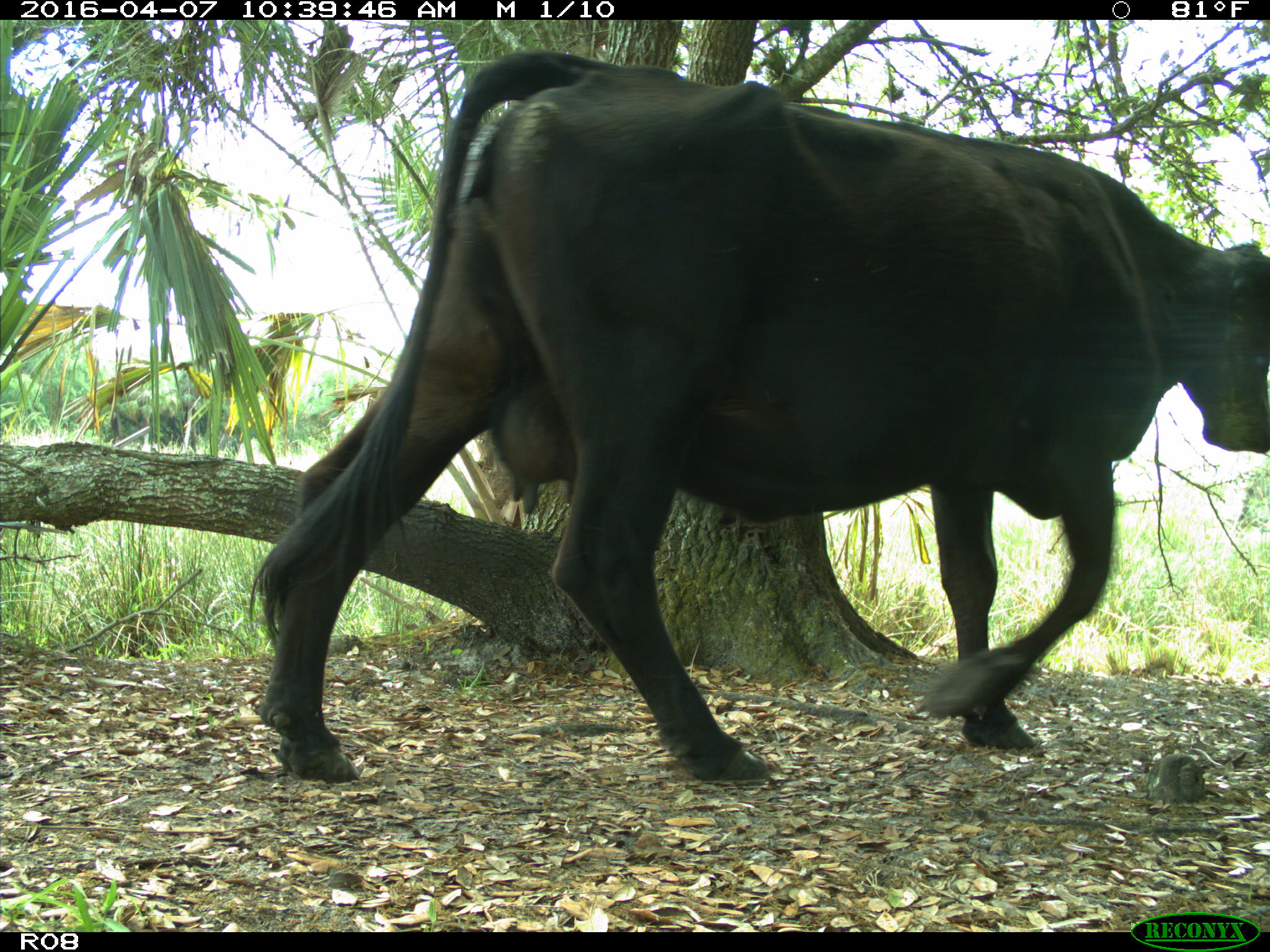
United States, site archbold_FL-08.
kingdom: Animalia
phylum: Chordata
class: Mammalia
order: Artiodactyla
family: Bovidae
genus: Bos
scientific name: Bos taurus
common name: domestic cow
Bos taurus (domestic cow).